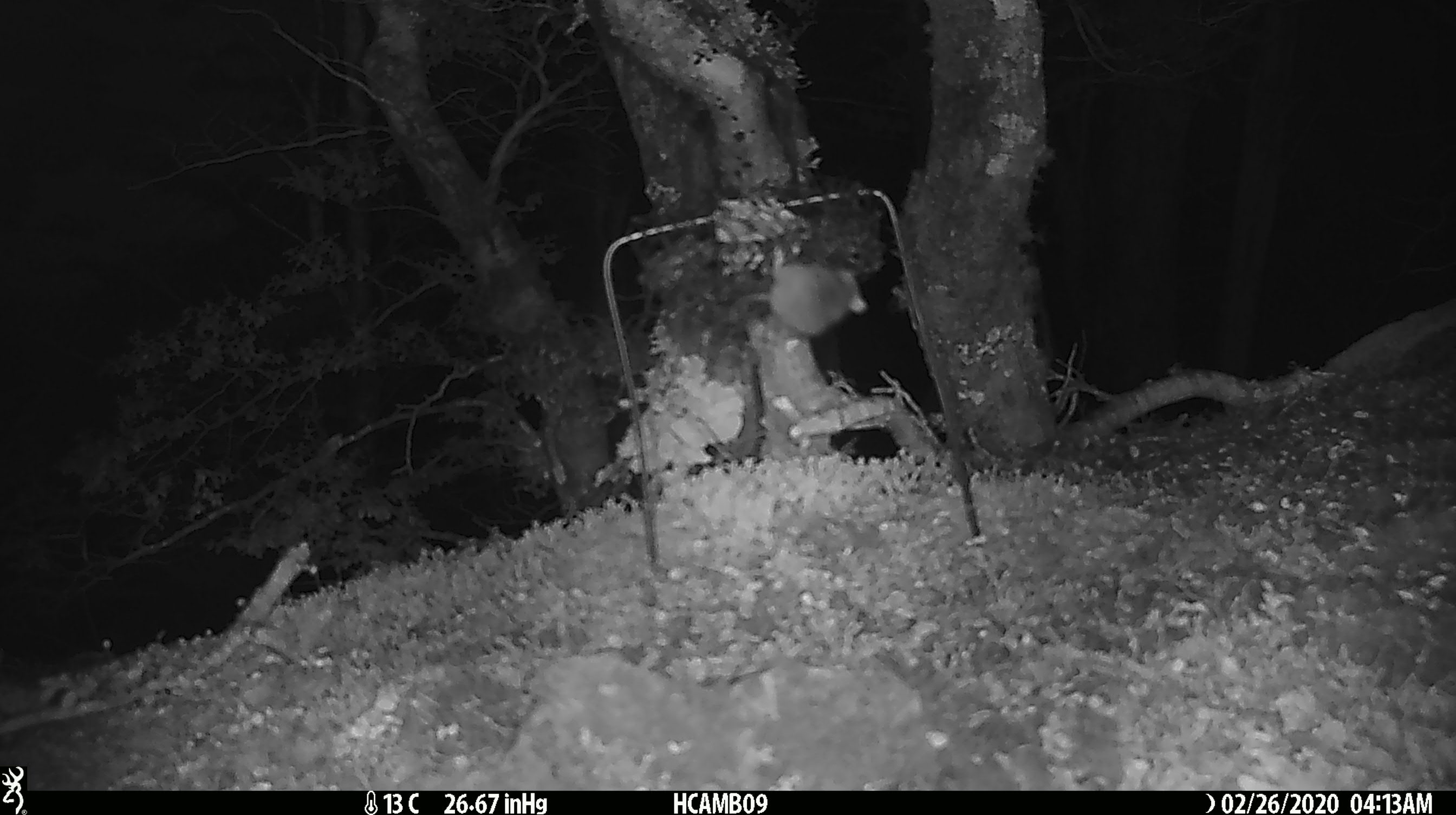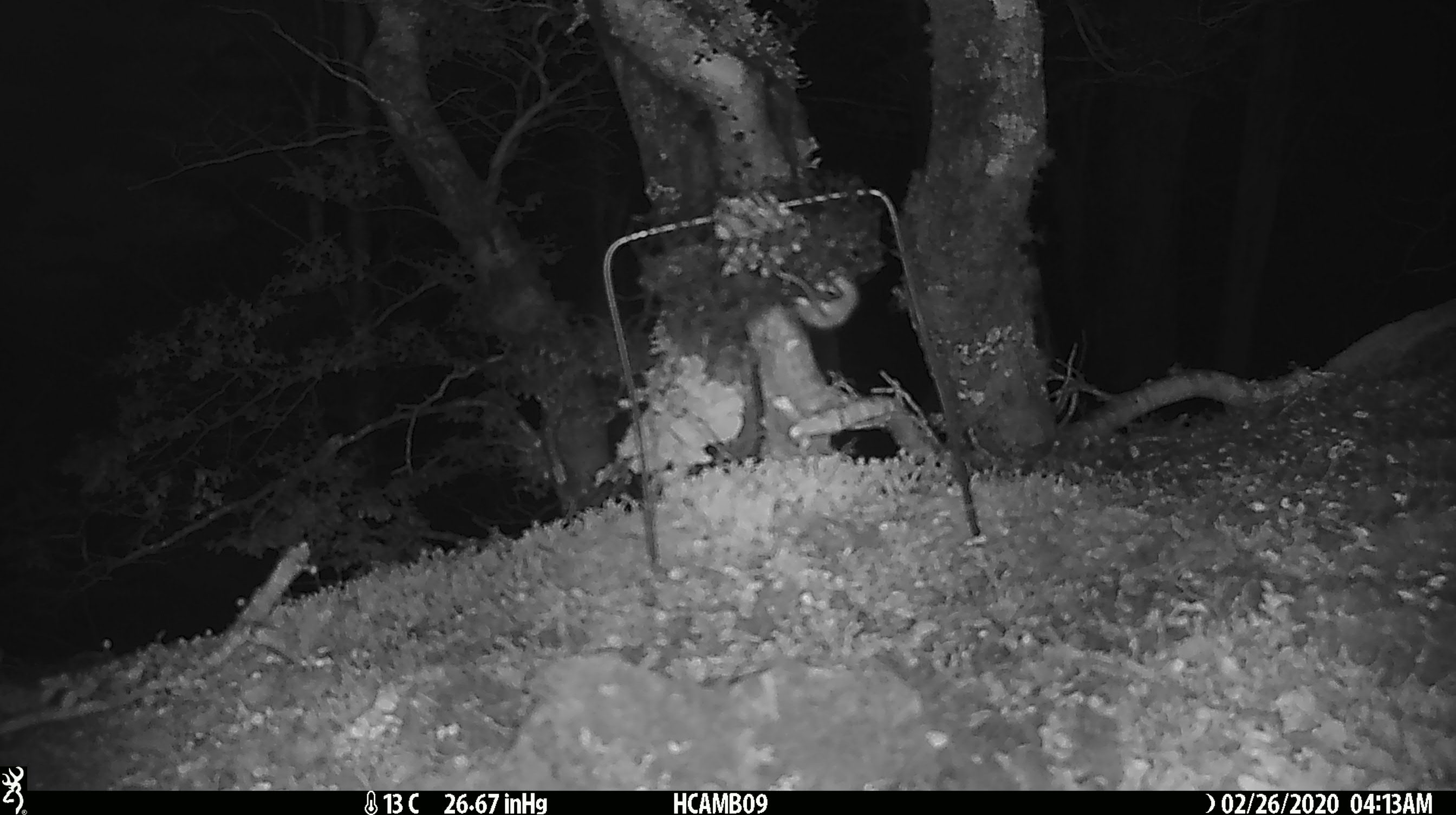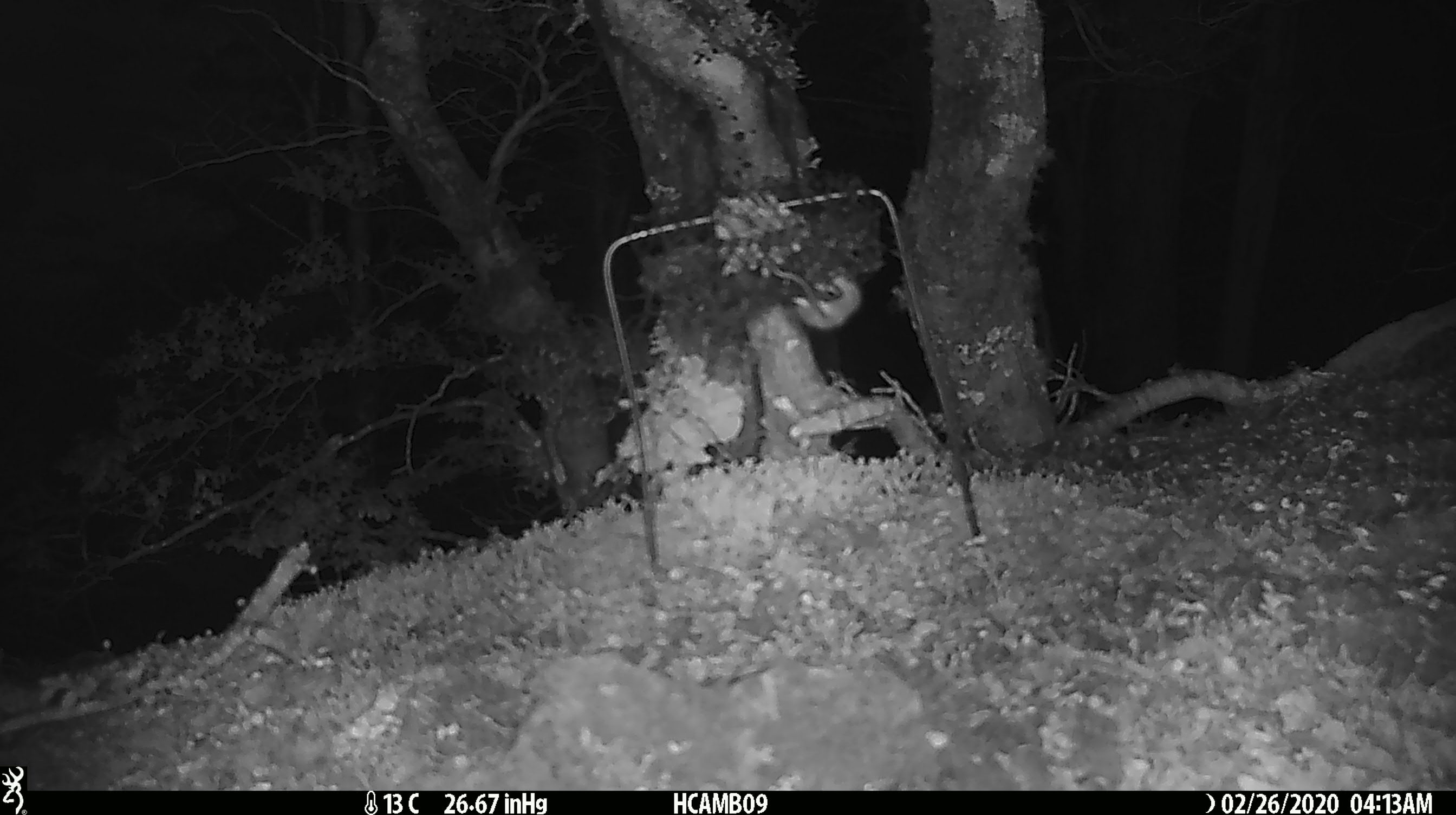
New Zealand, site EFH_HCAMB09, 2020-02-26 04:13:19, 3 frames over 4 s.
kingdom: Animalia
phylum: Chordata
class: Mammalia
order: Rodentia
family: Muridae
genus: Mus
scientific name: Mus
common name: mouse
Mouse (Mus).